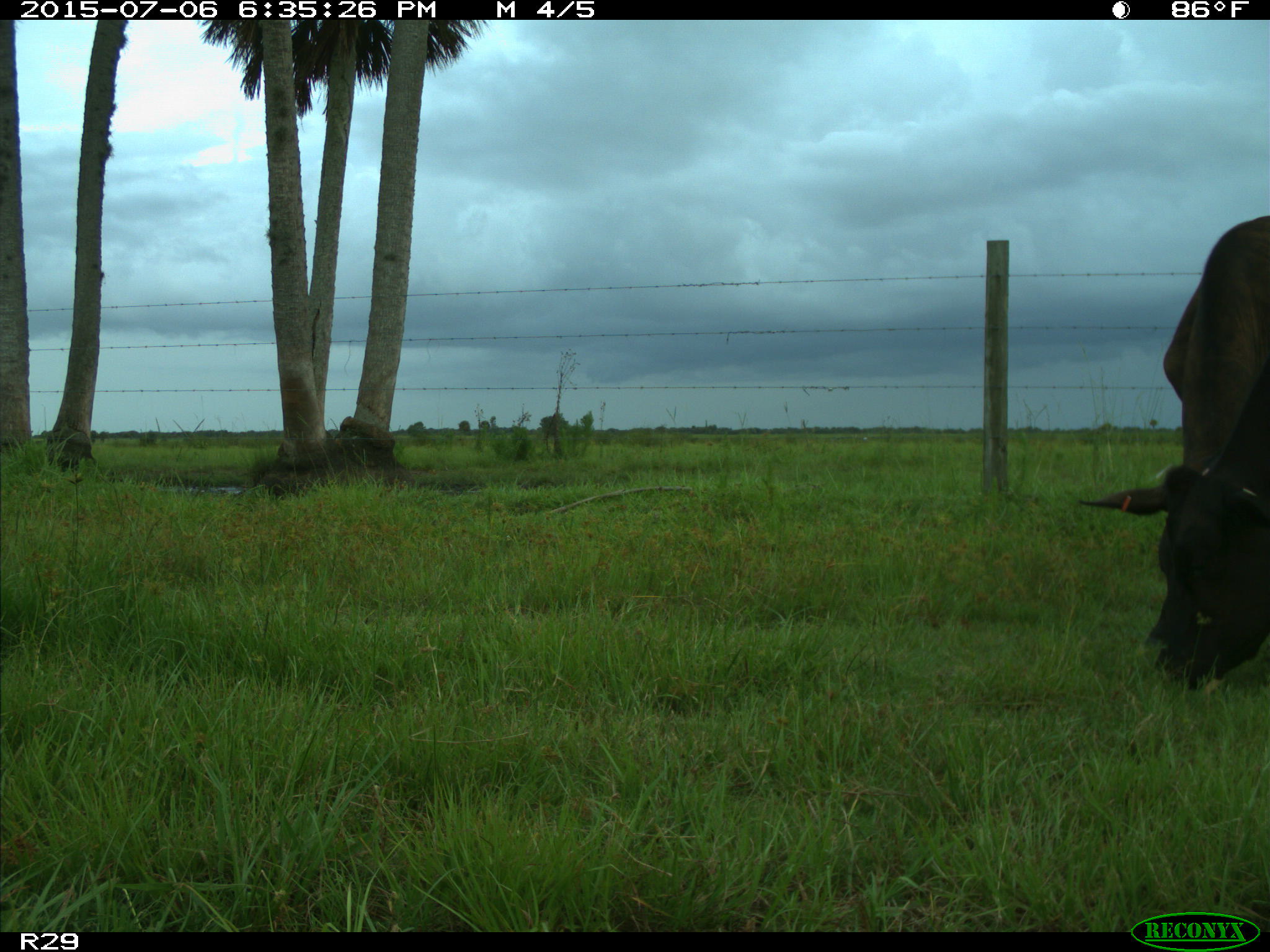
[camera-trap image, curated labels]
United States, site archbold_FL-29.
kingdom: Animalia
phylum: Chordata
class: Mammalia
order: Artiodactyla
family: Bovidae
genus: Bos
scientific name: Bos taurus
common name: domestic cow